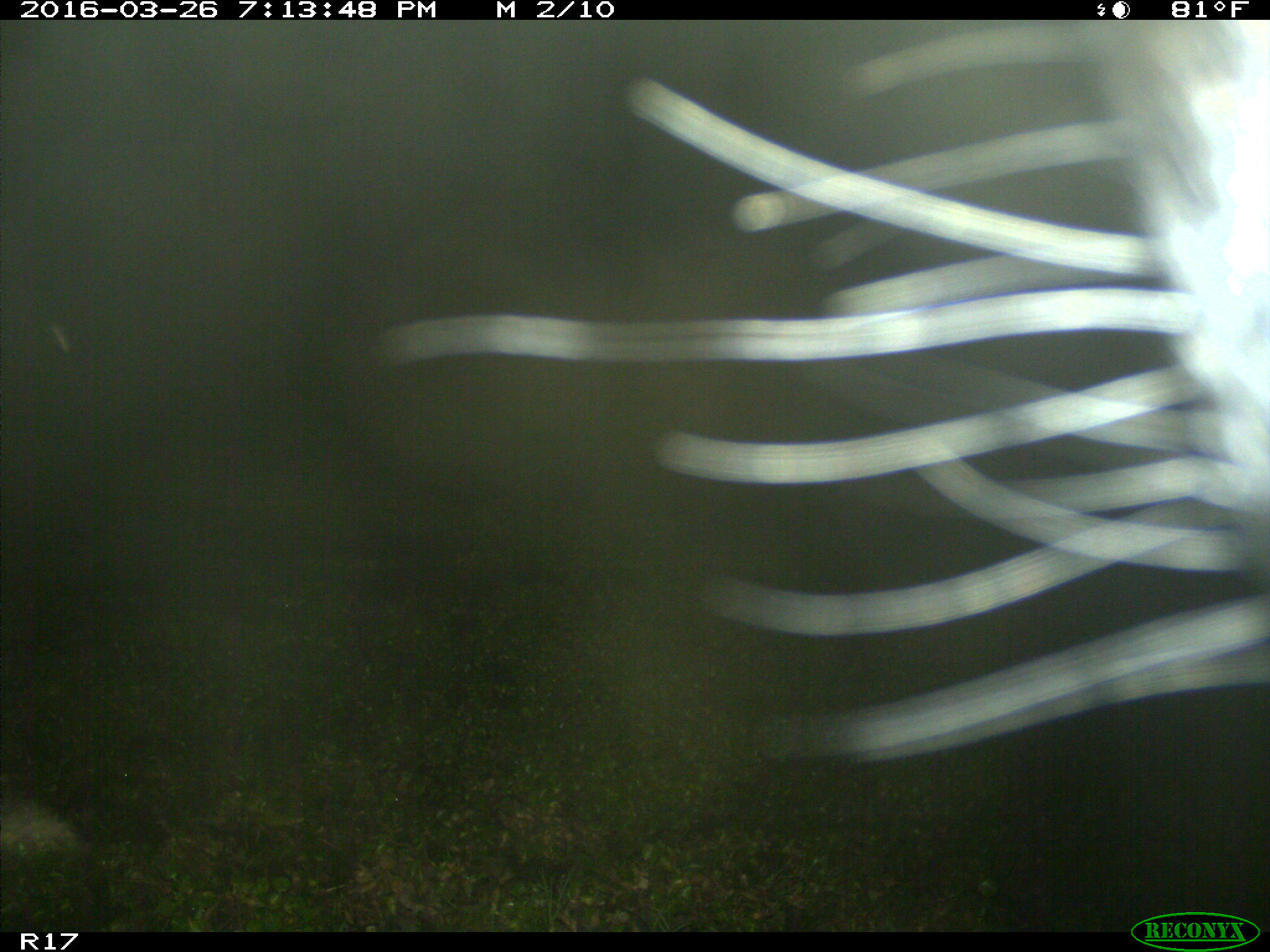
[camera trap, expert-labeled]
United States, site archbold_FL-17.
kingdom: Animalia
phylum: Chordata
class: Mammalia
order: Artiodactyla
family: Bovidae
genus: Bos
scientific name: Bos taurus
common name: domestic cow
Bos taurus (domestic cow).